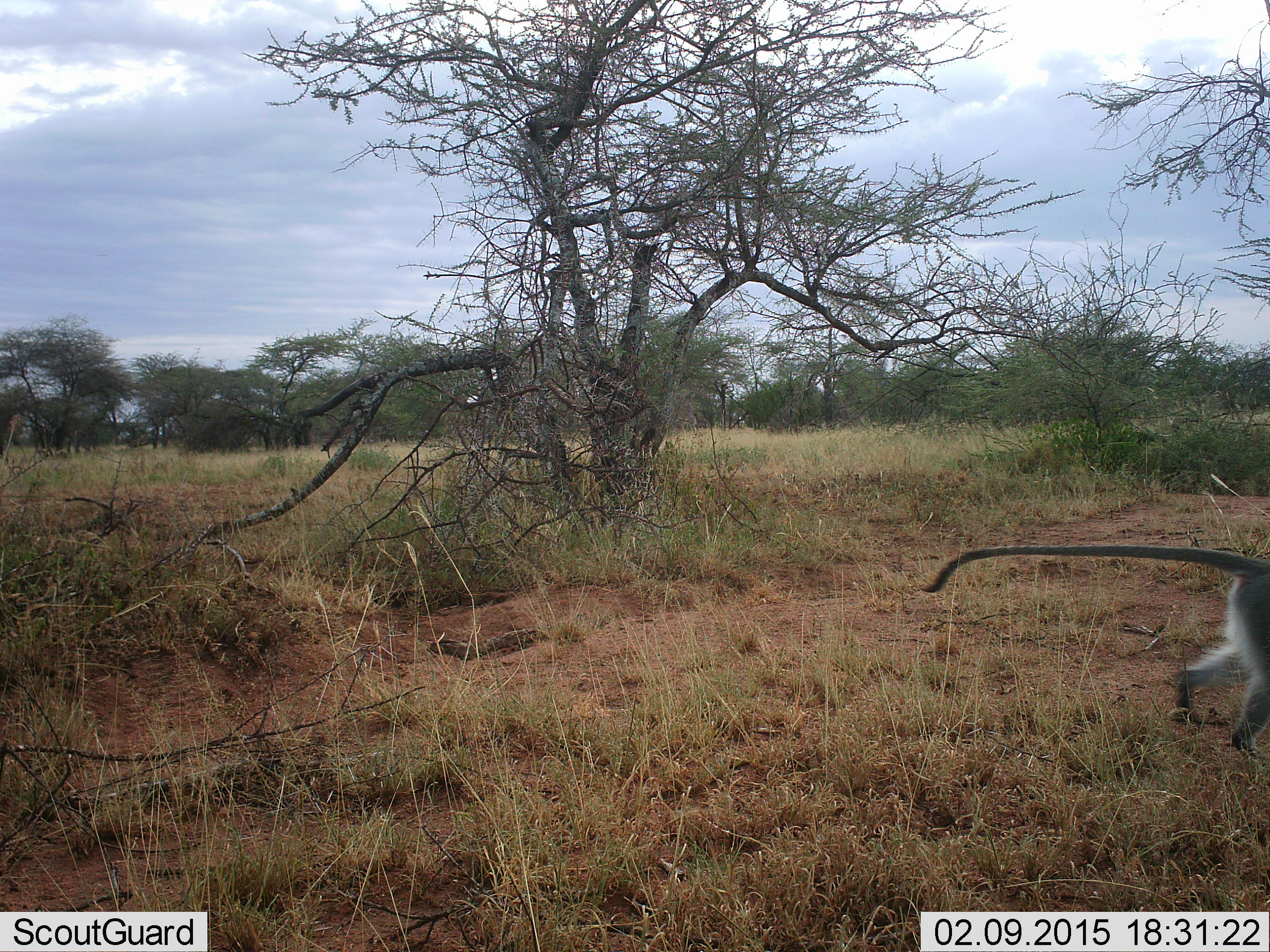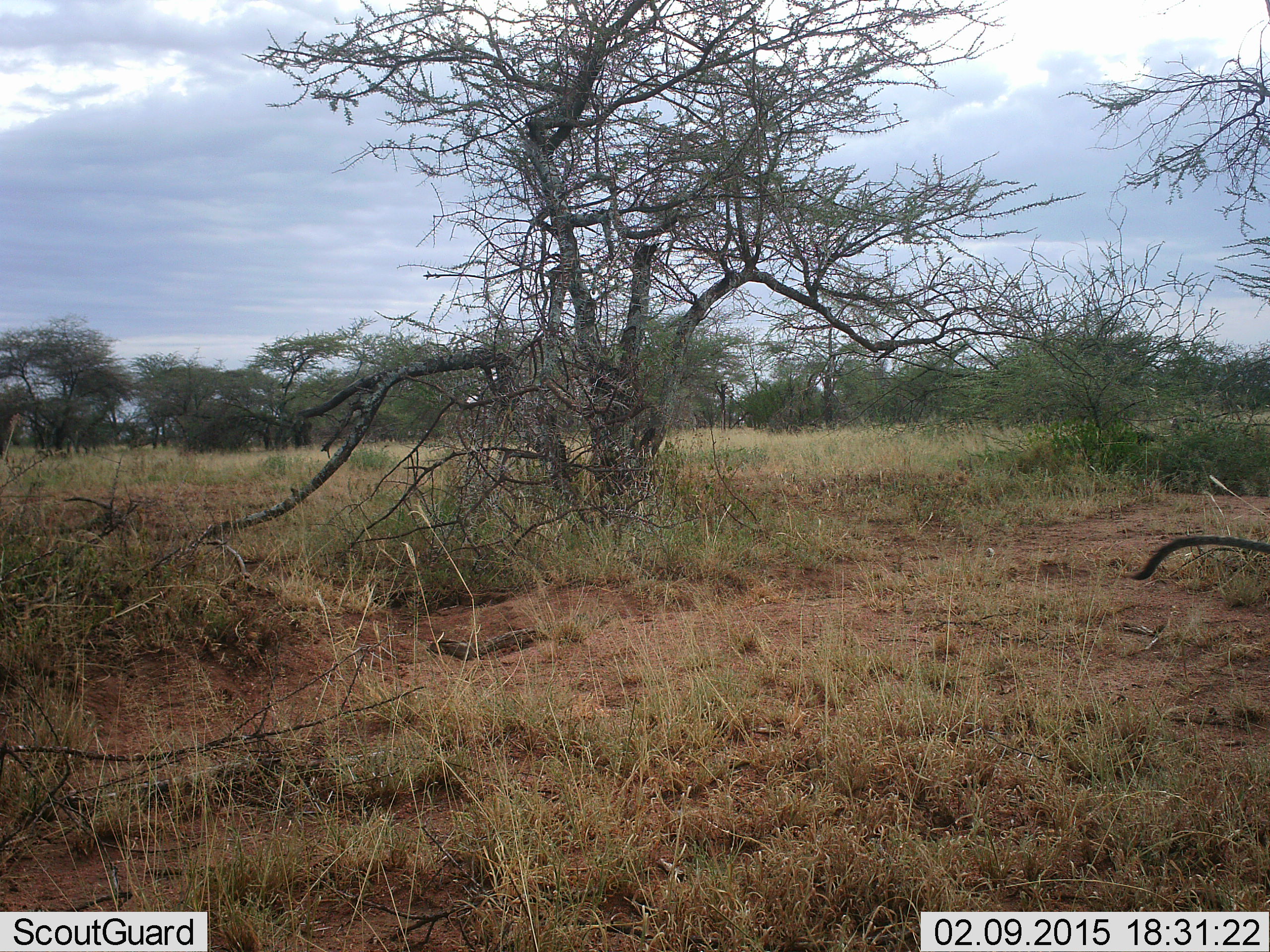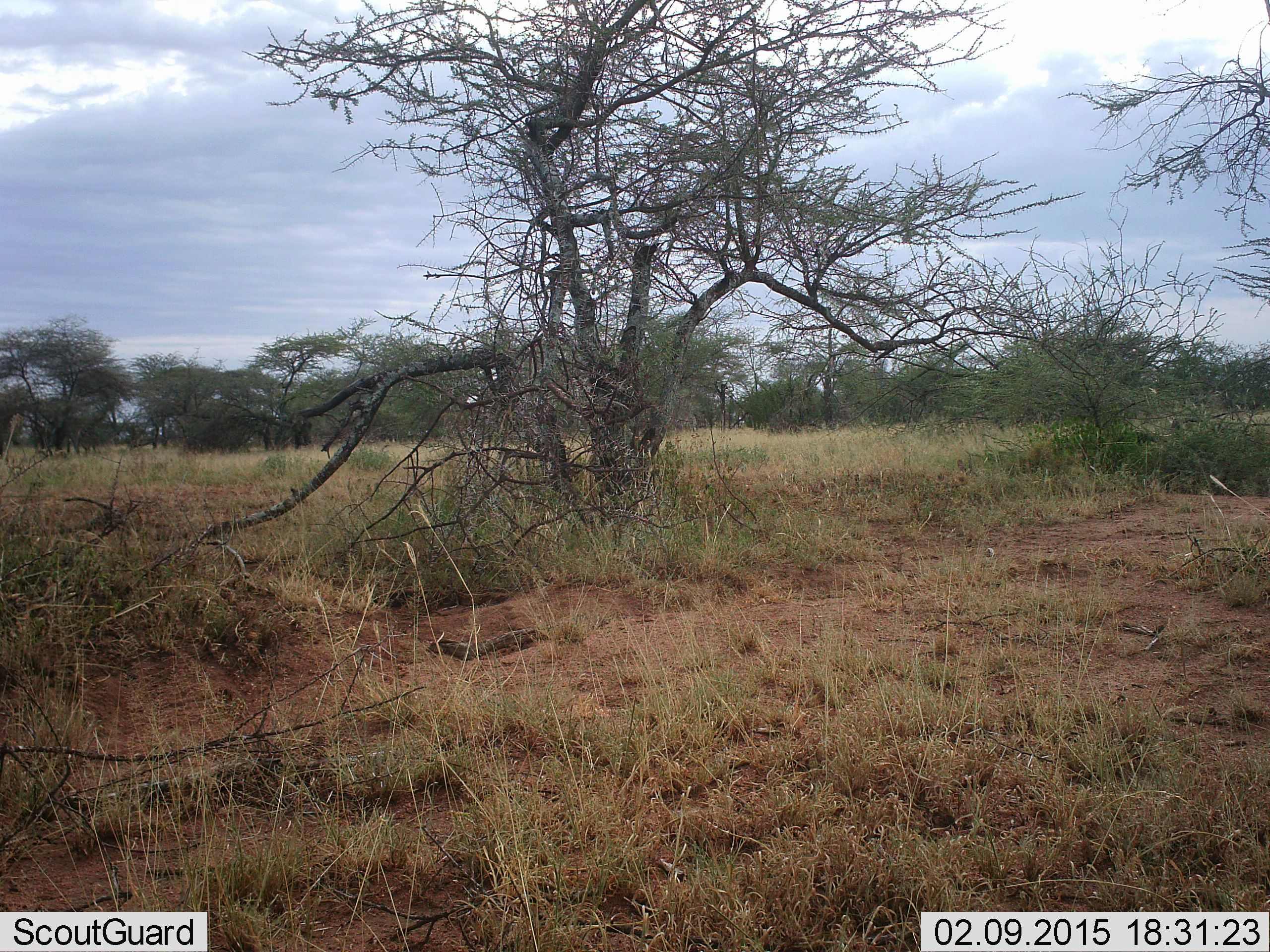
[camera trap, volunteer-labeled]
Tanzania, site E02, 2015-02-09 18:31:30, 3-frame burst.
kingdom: Animalia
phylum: Chordata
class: Mammalia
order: Primates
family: Cercopithecidae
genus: Chlorocebus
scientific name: Chlorocebus pygerythrus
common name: vervet monkey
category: monkeyvervet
Monkeyvervet (vervet monkey) (Chlorocebus pygerythrus), count 1. Behavior (volunteer vote fractions): standing 10%, resting 0%, moving 100%, interacting 0%. Young present (vote fraction): 0%. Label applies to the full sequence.